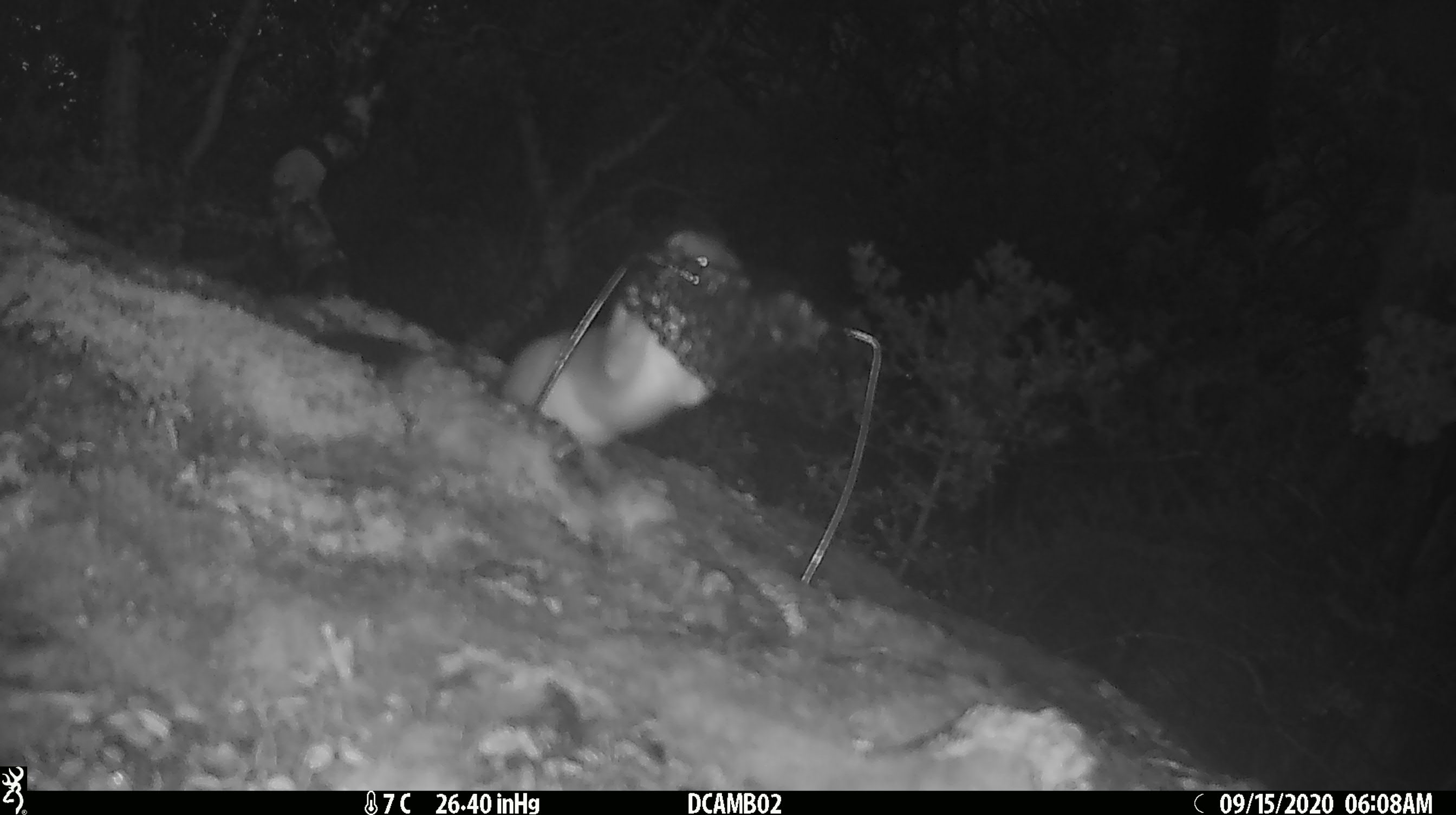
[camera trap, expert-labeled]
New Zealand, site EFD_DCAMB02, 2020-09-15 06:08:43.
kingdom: Animalia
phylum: Chordata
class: Mammalia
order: Carnivora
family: Mustelidae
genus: Mustela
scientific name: Mustela erminea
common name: stoat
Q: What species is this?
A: Stoat (Mustela erminea).